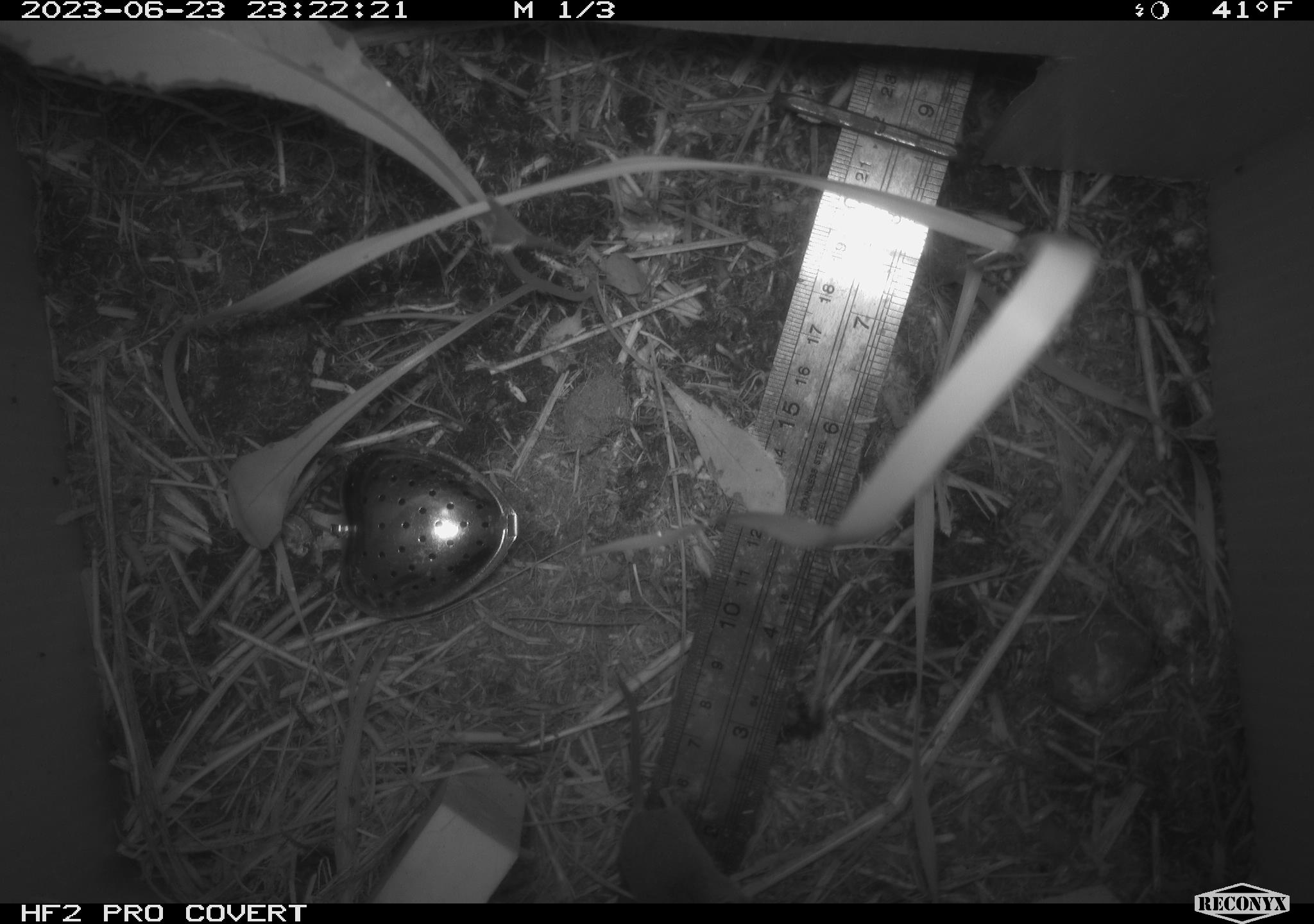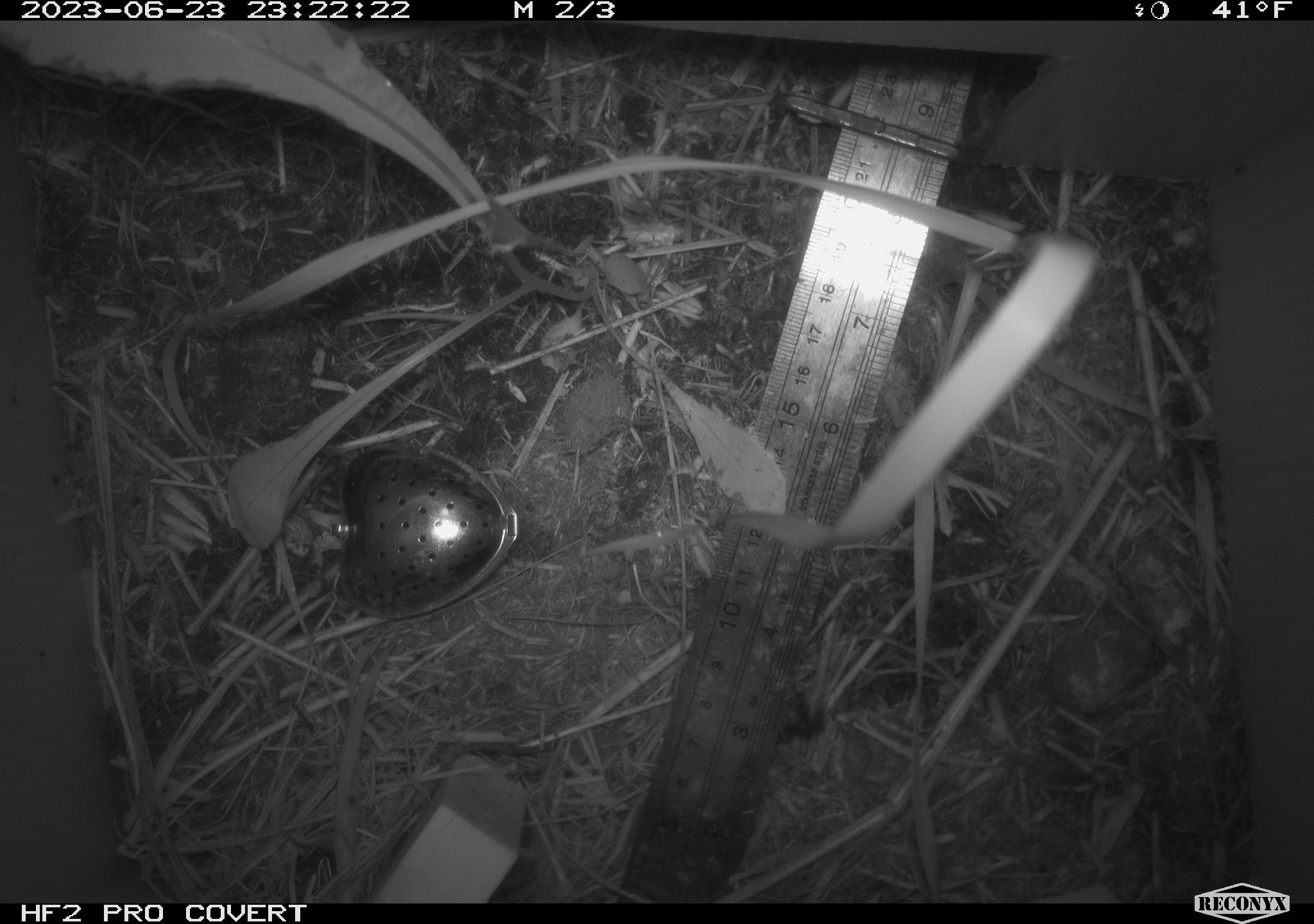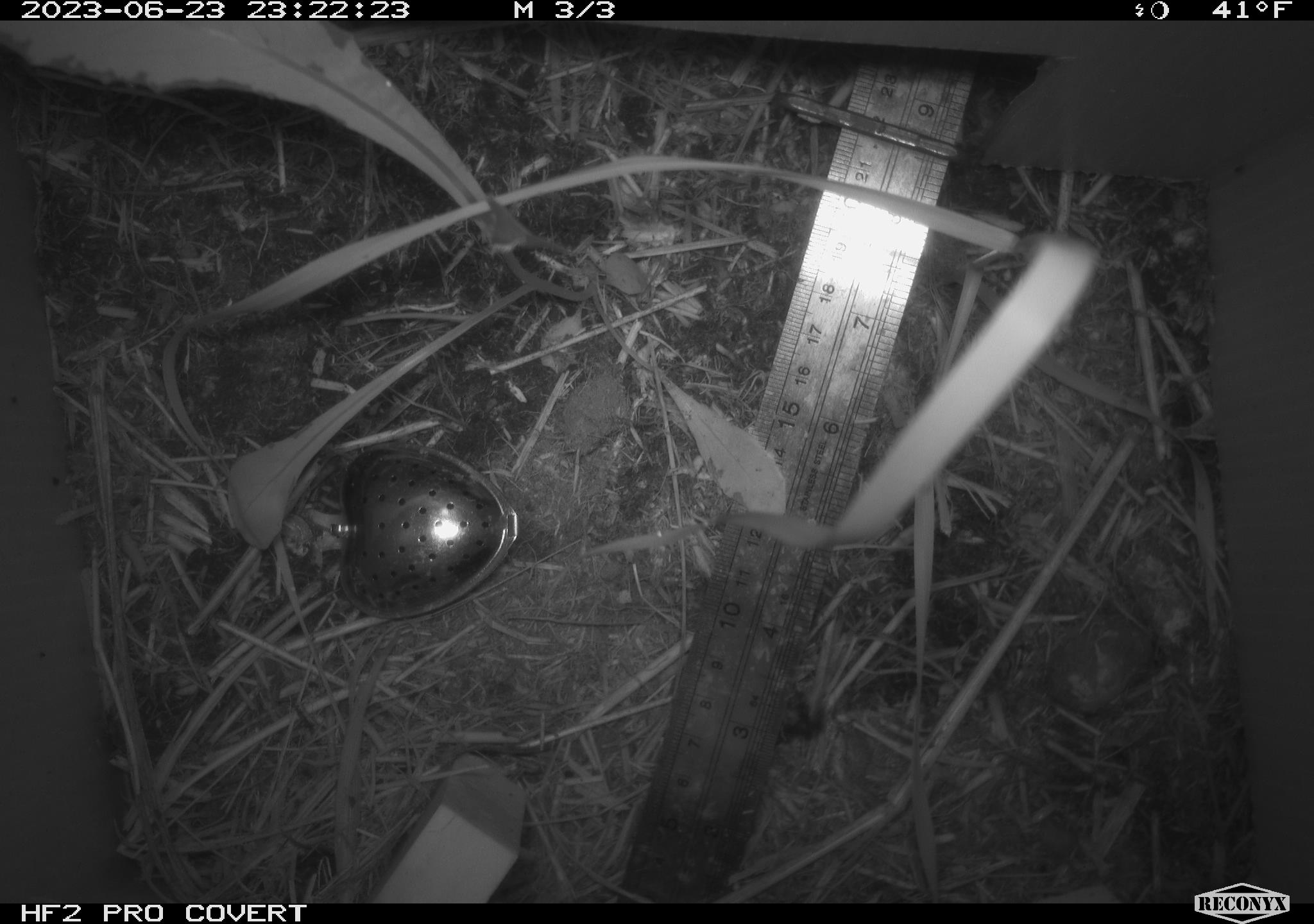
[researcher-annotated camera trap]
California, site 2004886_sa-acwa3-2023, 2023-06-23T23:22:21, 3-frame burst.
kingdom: Animalia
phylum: Chordata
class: Mammalia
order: Eulipotyphla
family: Soricidae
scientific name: Soricidae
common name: shrews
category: soricidae family